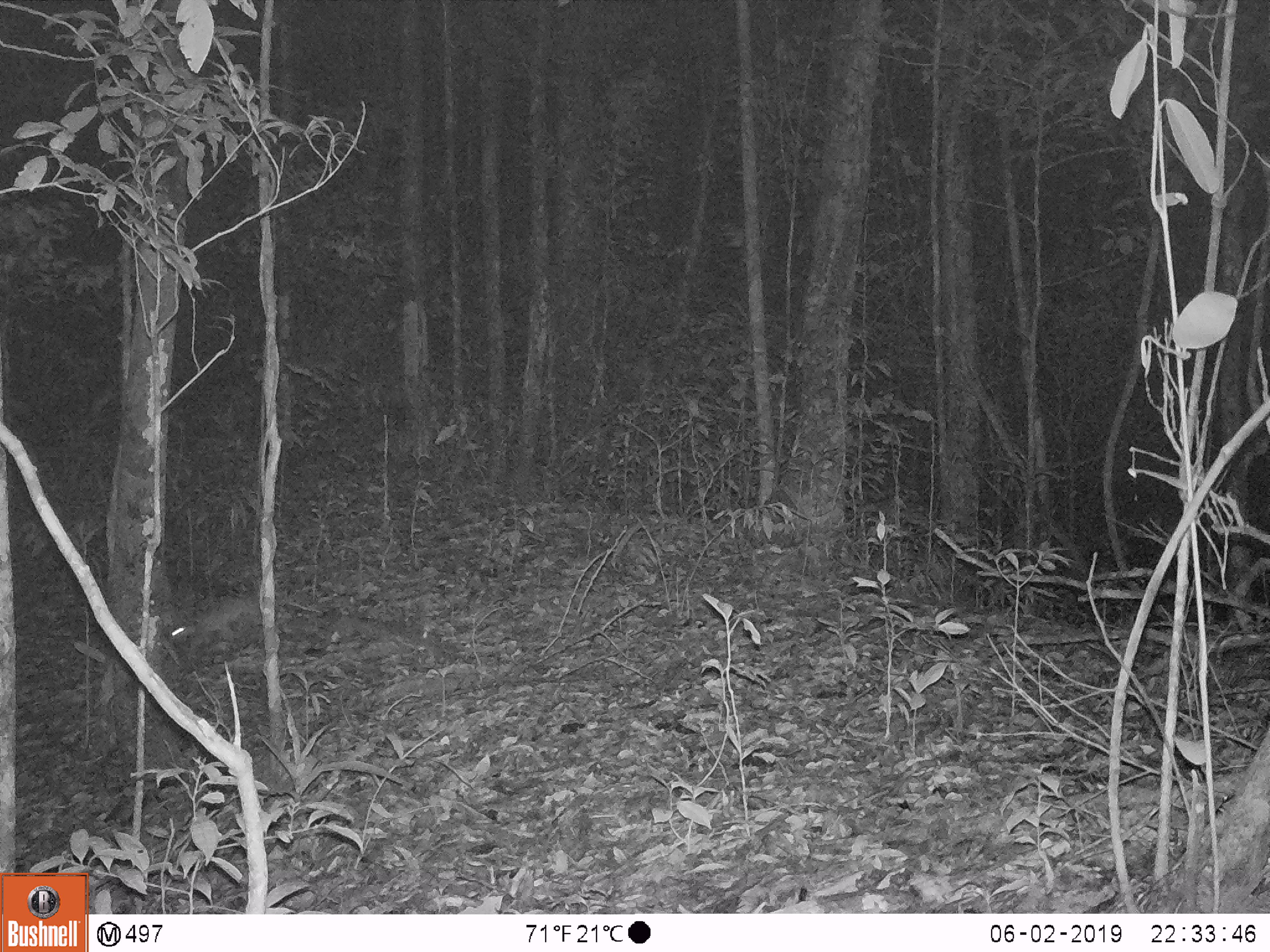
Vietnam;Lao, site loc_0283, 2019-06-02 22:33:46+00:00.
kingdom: Animalia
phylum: Chordata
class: Mammalia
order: Rodentia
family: Muridae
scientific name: Muridae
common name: old-world mice and rats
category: unidentified murid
Unidentified murid (old-world mice and rats) (Muridae). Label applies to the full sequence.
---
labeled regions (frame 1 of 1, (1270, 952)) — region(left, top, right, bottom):
unidentified murid: region(168, 596, 255, 644)